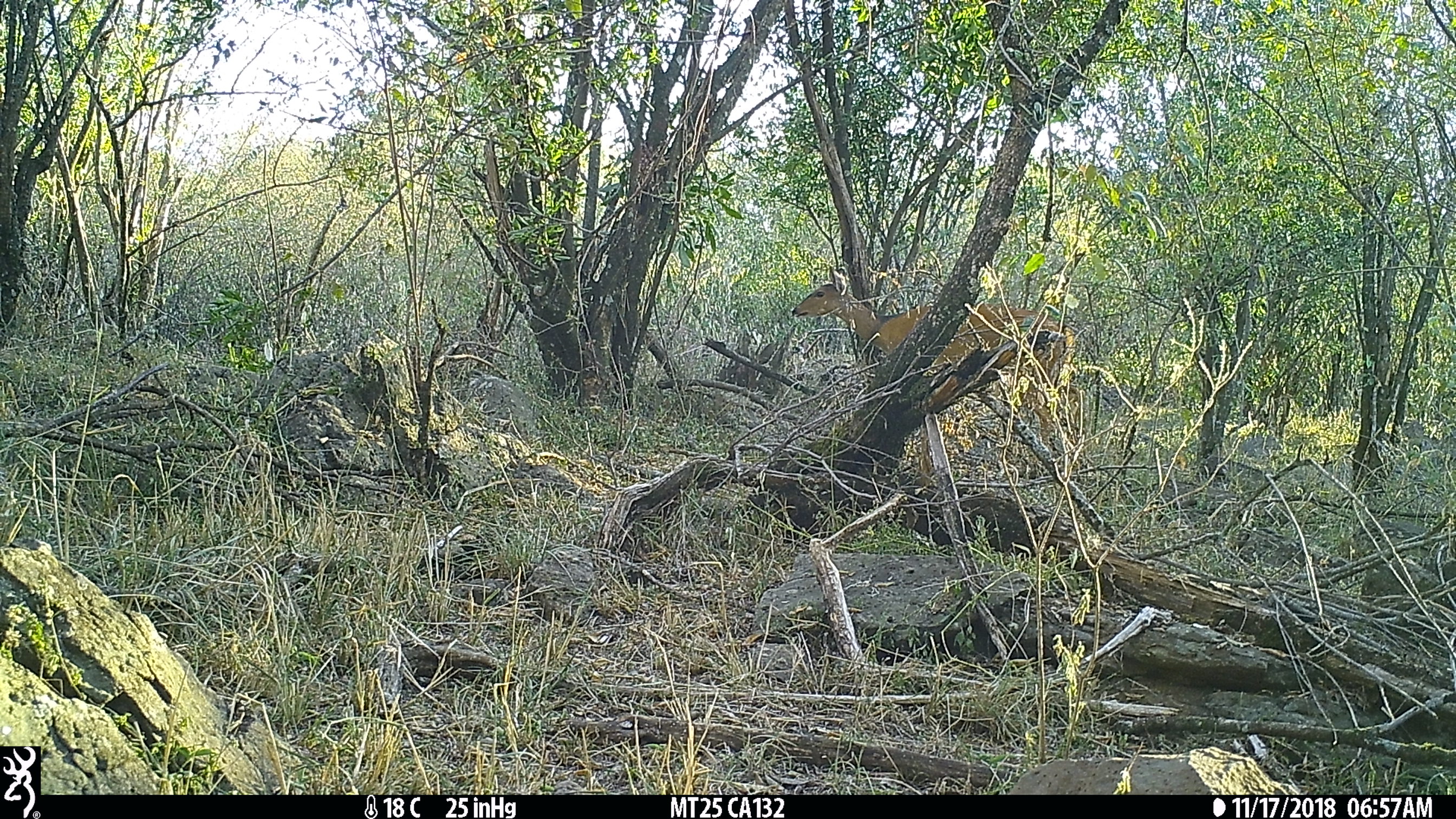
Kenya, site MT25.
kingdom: Animalia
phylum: Chordata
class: Mammalia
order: Artiodactyla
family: Bovidae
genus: Tragelaphus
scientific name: Tragelaphus scriptus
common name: bushbuck